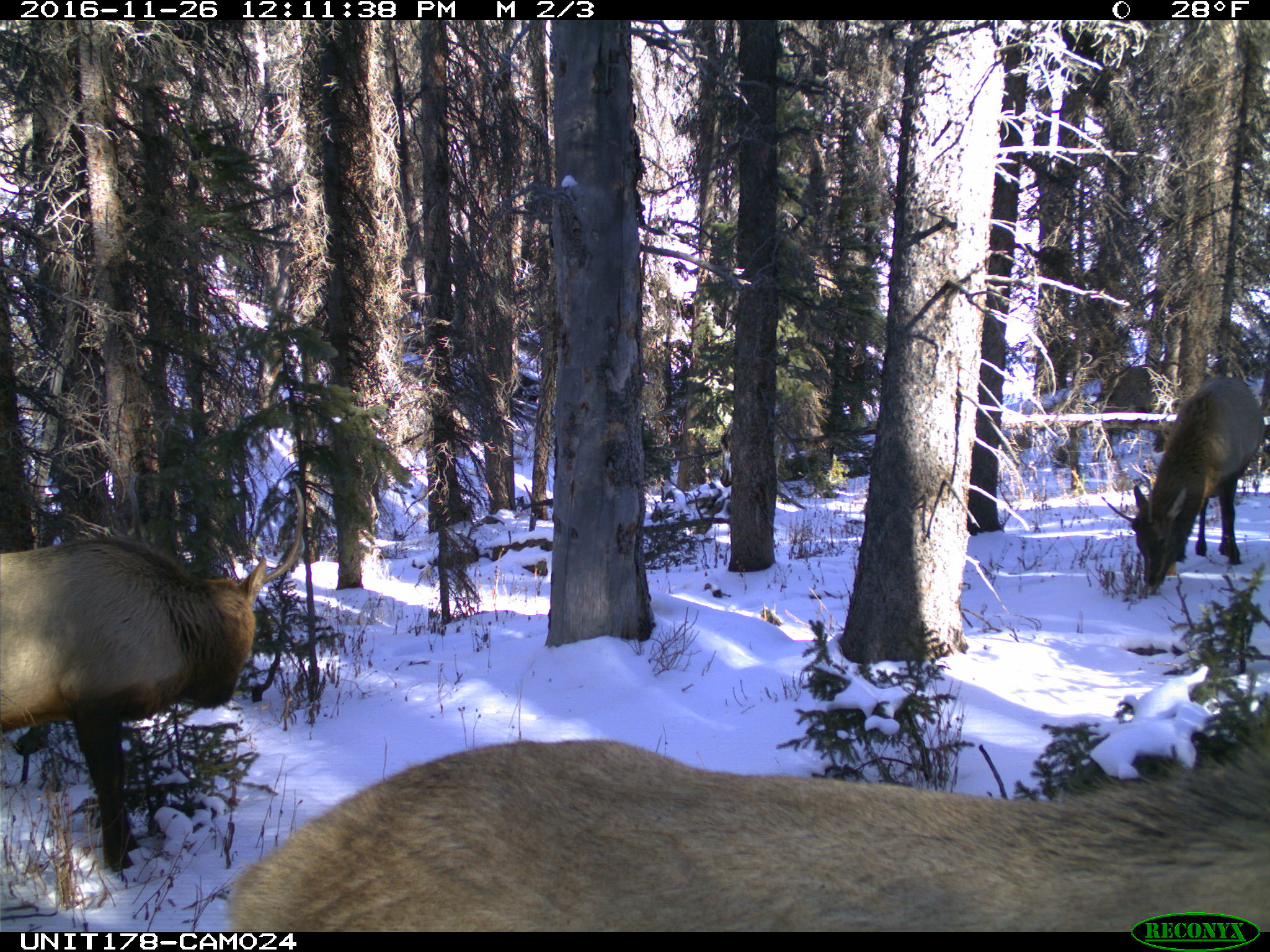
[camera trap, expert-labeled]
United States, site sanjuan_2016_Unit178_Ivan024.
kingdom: Animalia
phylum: Chordata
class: Mammalia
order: Artiodactyla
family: Cervidae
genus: Cervus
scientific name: Cervus elaphus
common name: red deer